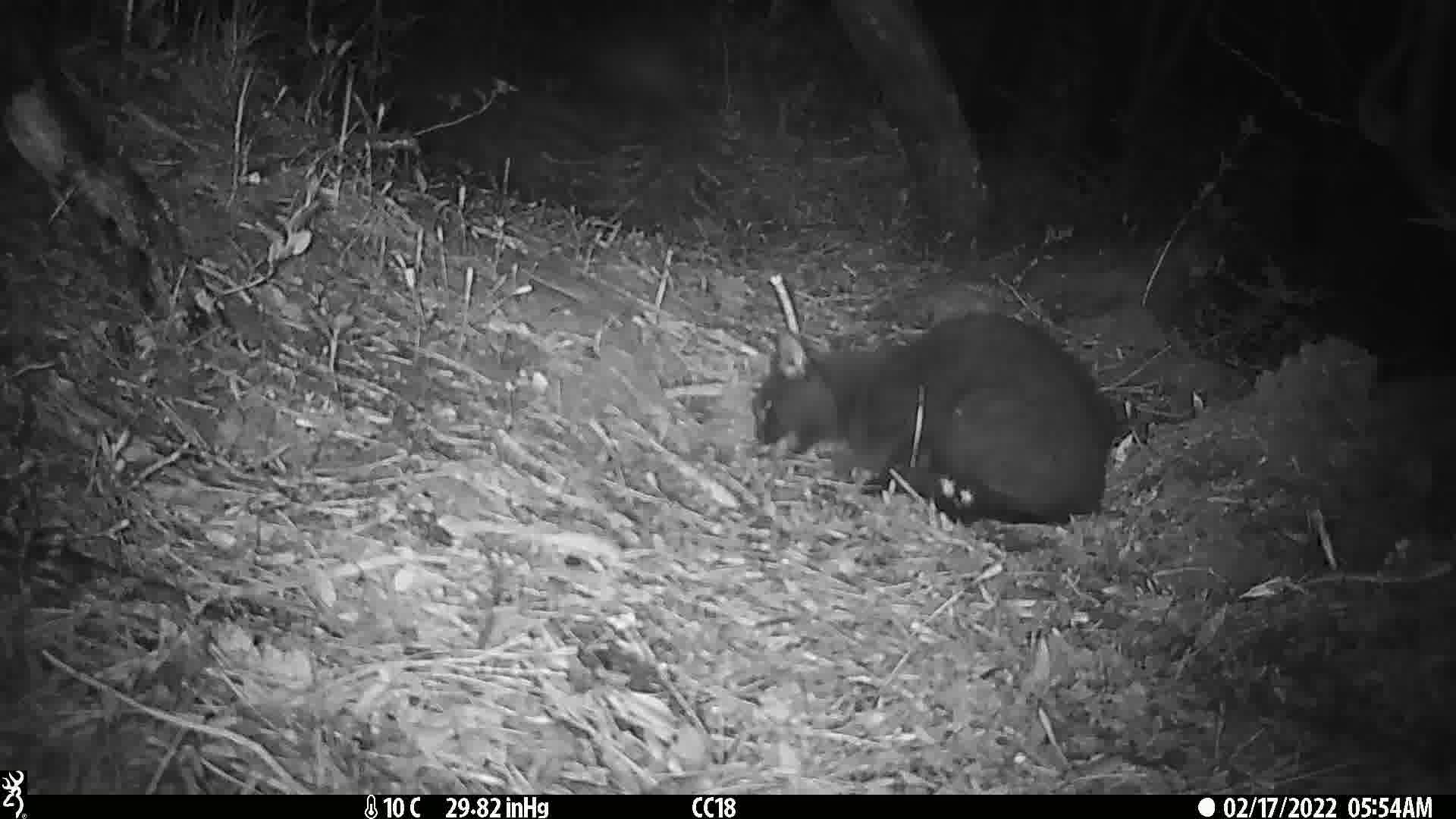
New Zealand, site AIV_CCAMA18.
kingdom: Animalia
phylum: Chordata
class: Mammalia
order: Carnivora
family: Felidae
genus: Felis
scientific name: Felis catus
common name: domestic cat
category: cat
Cat (domestic cat) (Felis catus).